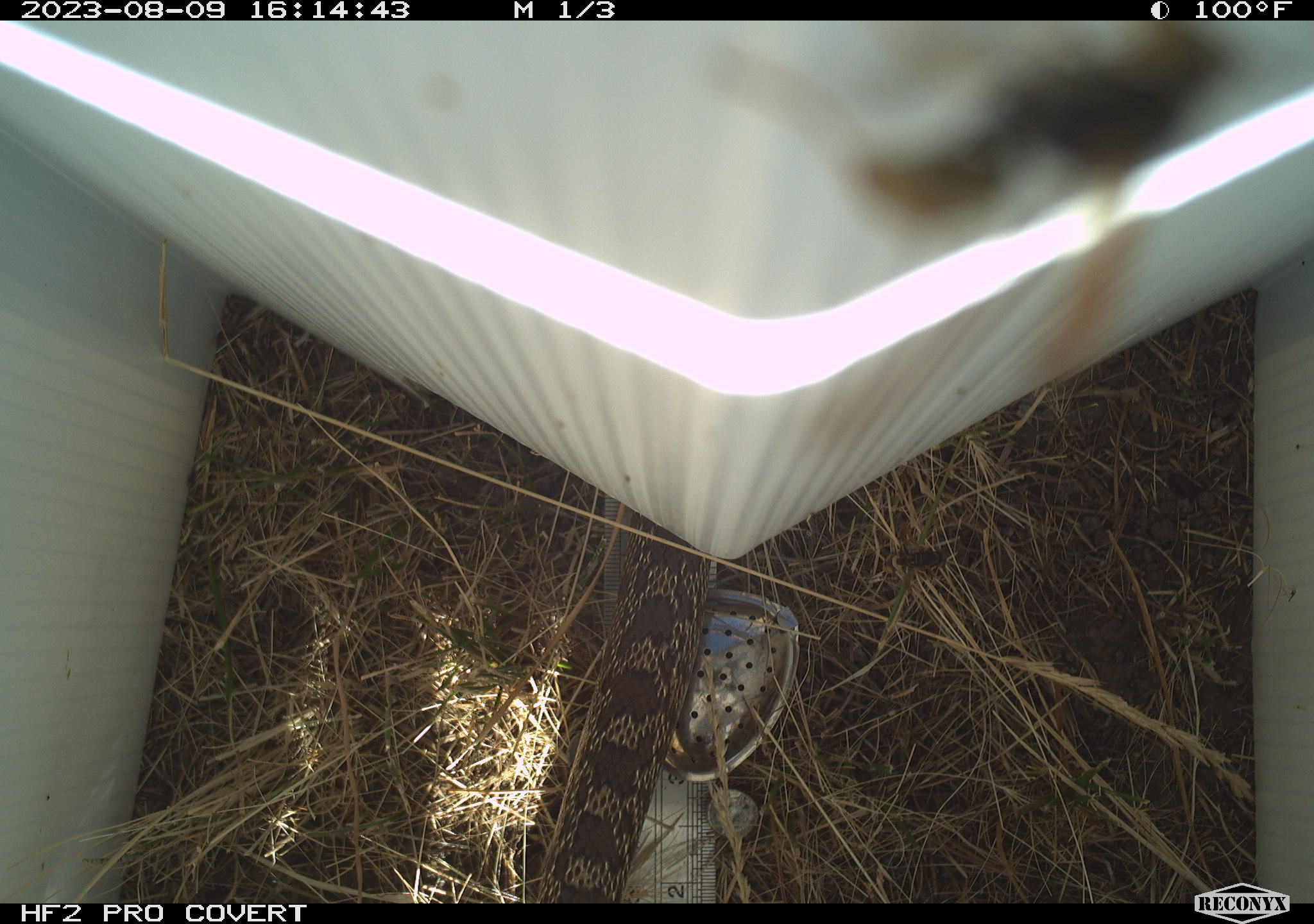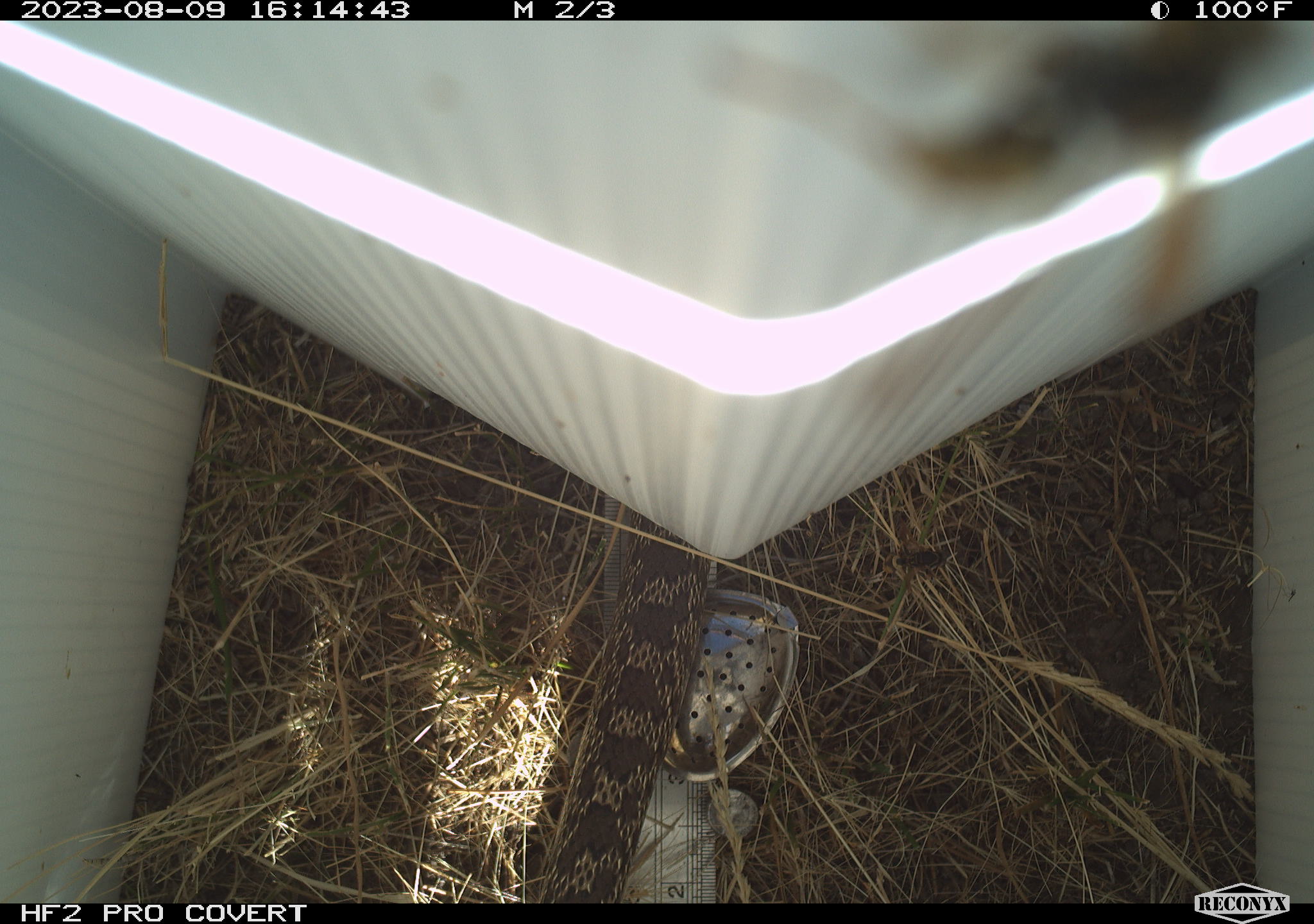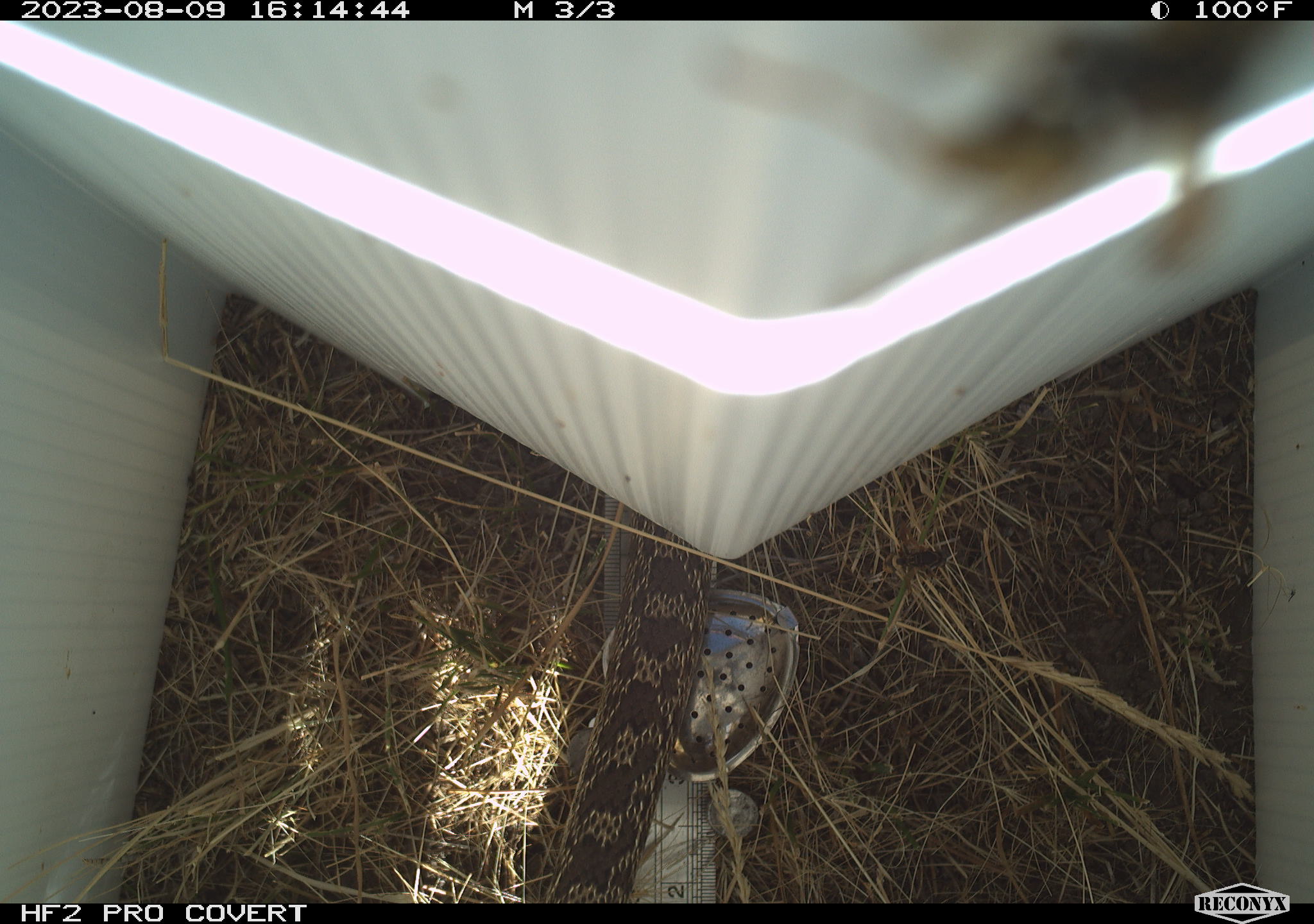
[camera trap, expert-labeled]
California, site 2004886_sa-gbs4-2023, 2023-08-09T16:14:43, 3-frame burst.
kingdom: Animalia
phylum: Arthropoda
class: Insecta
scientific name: Insecta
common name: insect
Insect (Insecta).